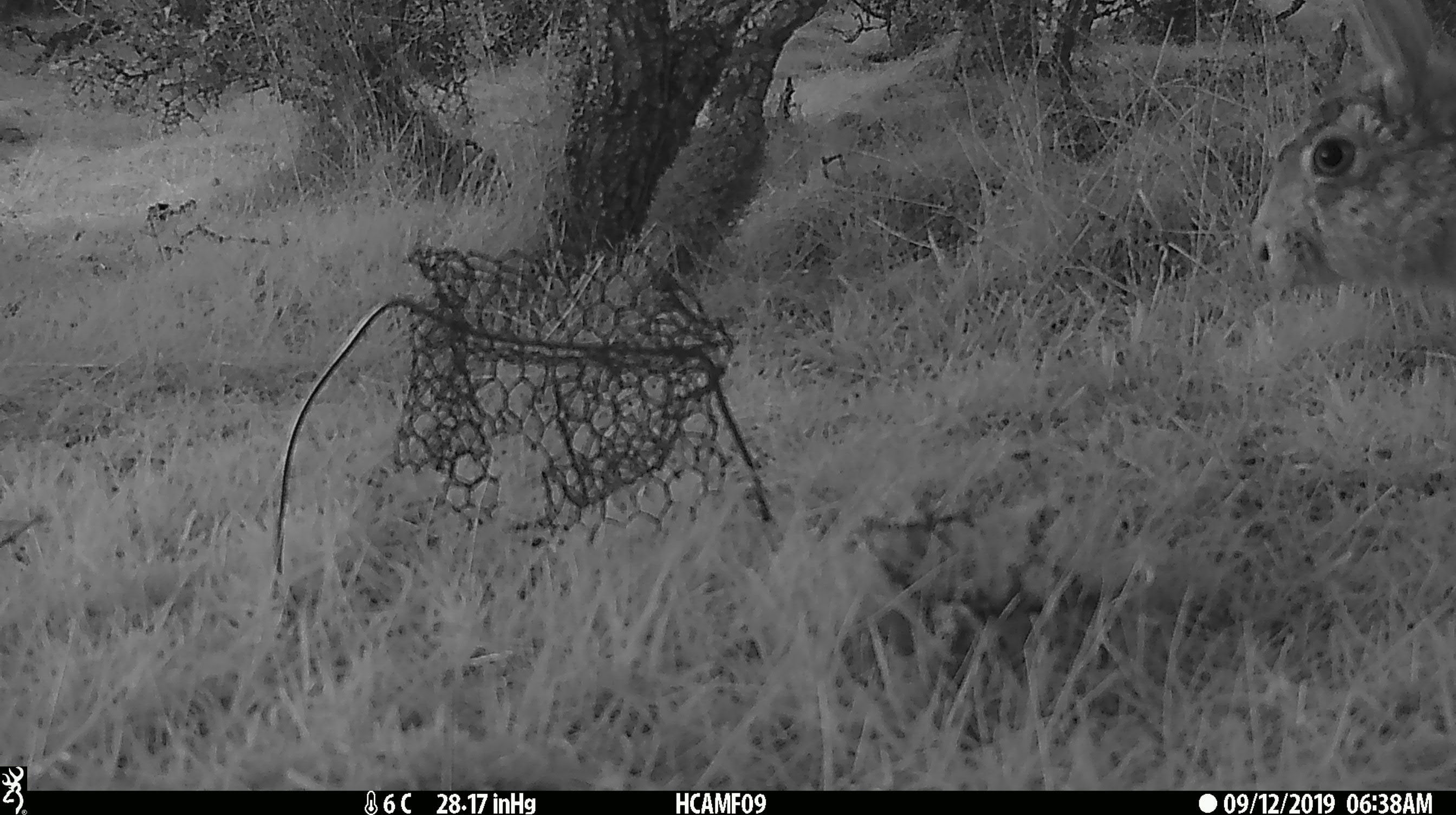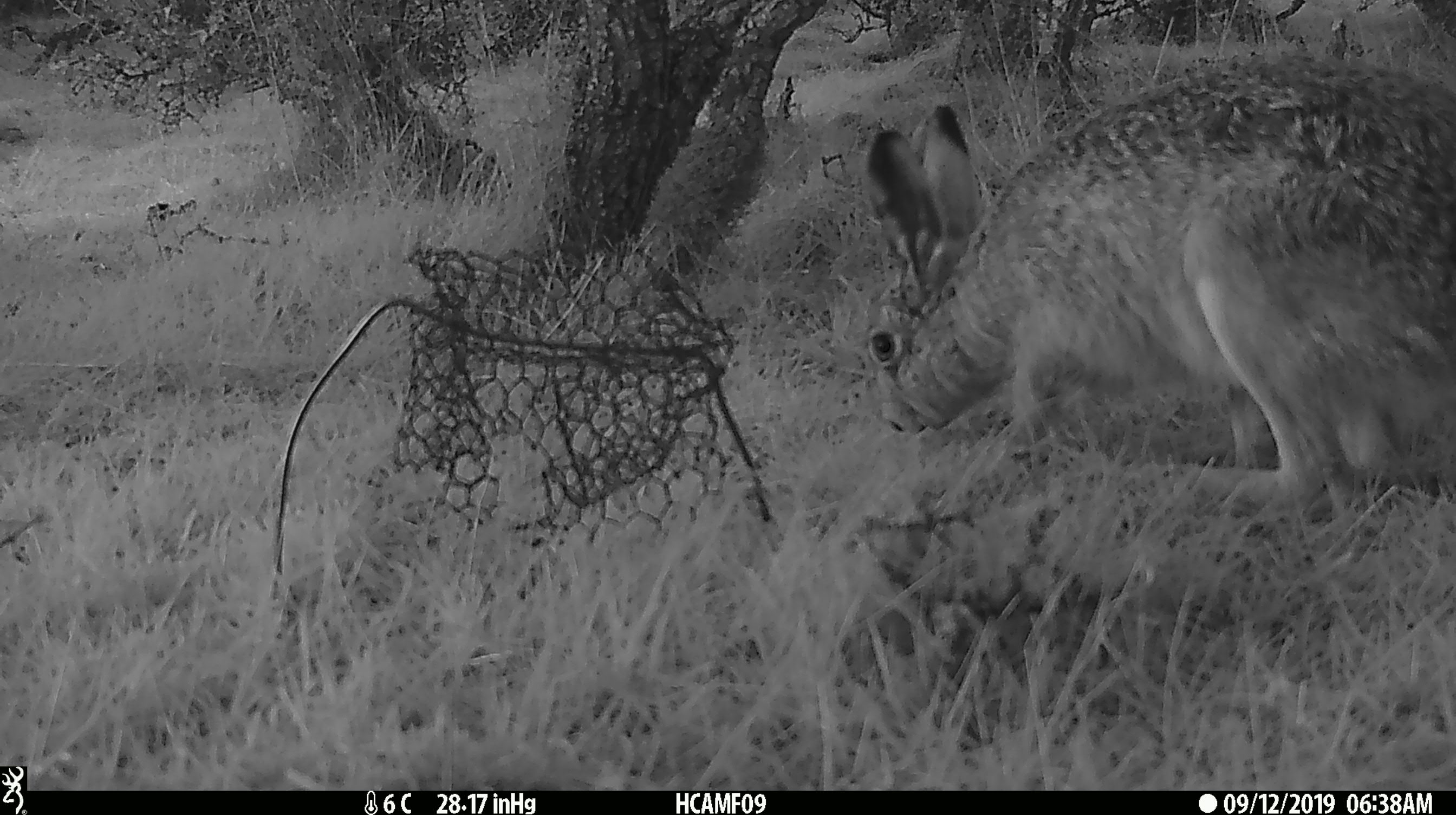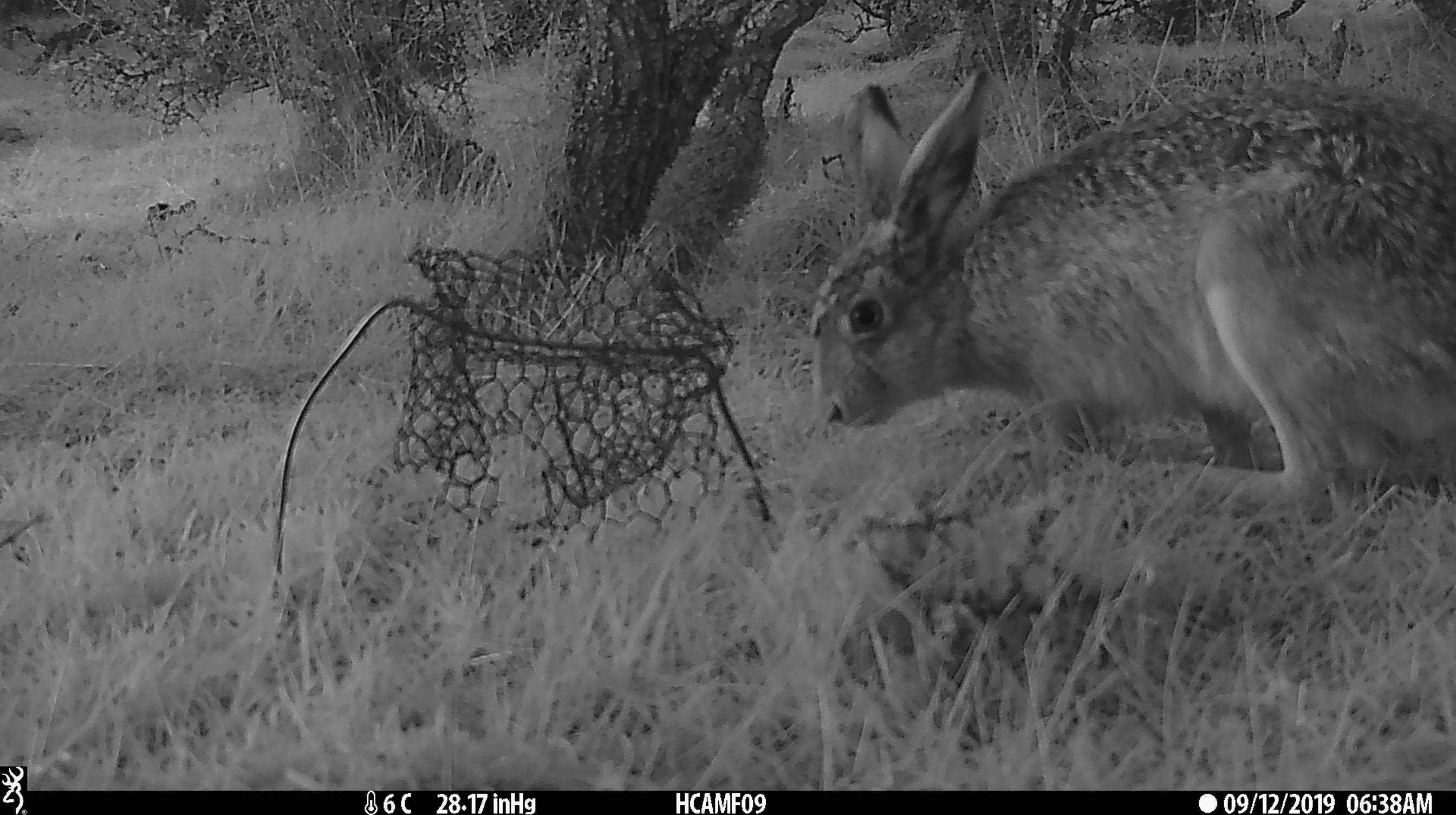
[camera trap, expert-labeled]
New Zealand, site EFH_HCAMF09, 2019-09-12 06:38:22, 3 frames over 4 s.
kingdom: Animalia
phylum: Chordata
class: Mammalia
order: Lagomorpha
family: Leporidae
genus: Lepus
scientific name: Lepus europaeus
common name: brown hare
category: hare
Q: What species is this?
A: Hare (brown hare) (Lepus europaeus).